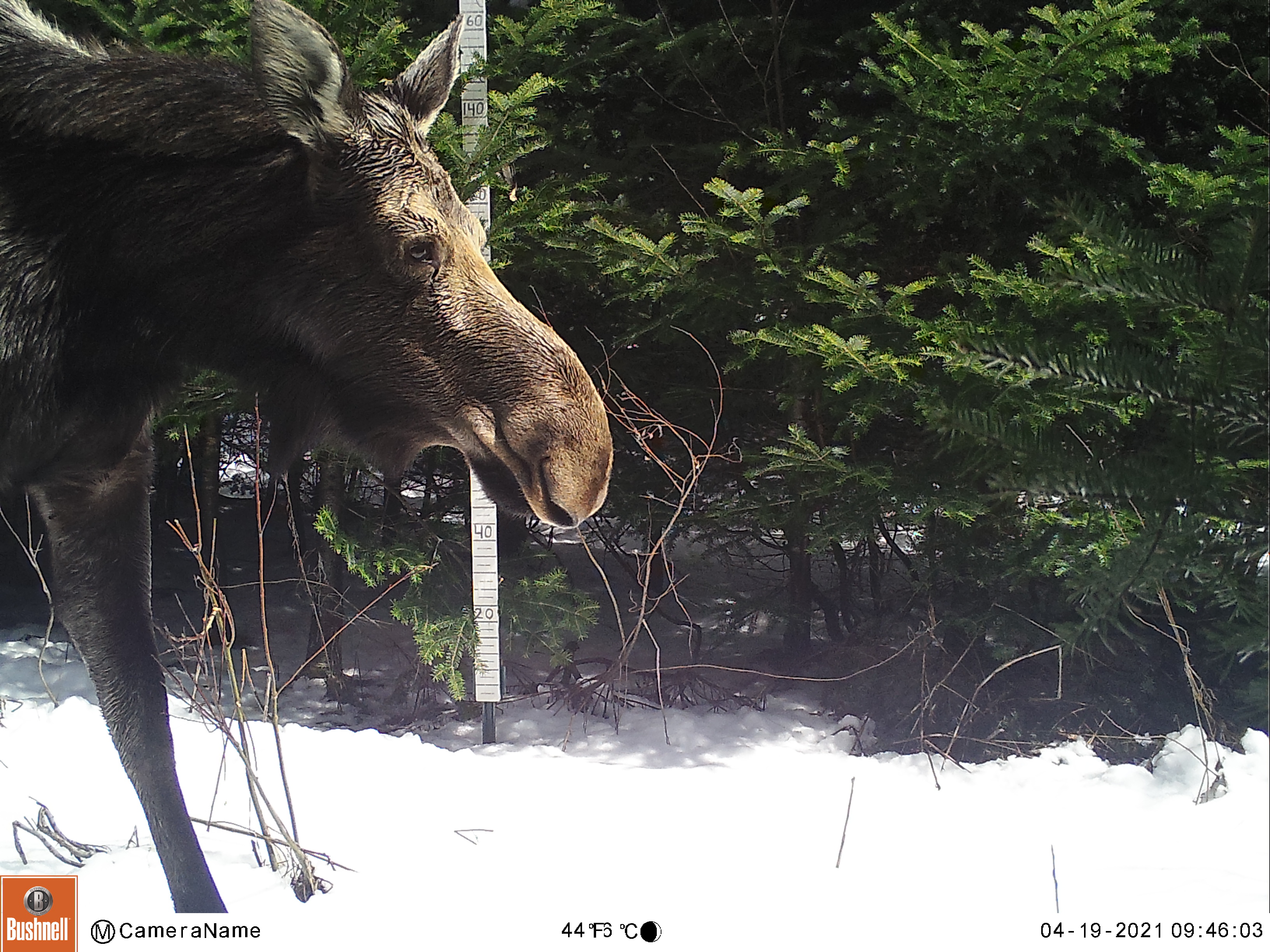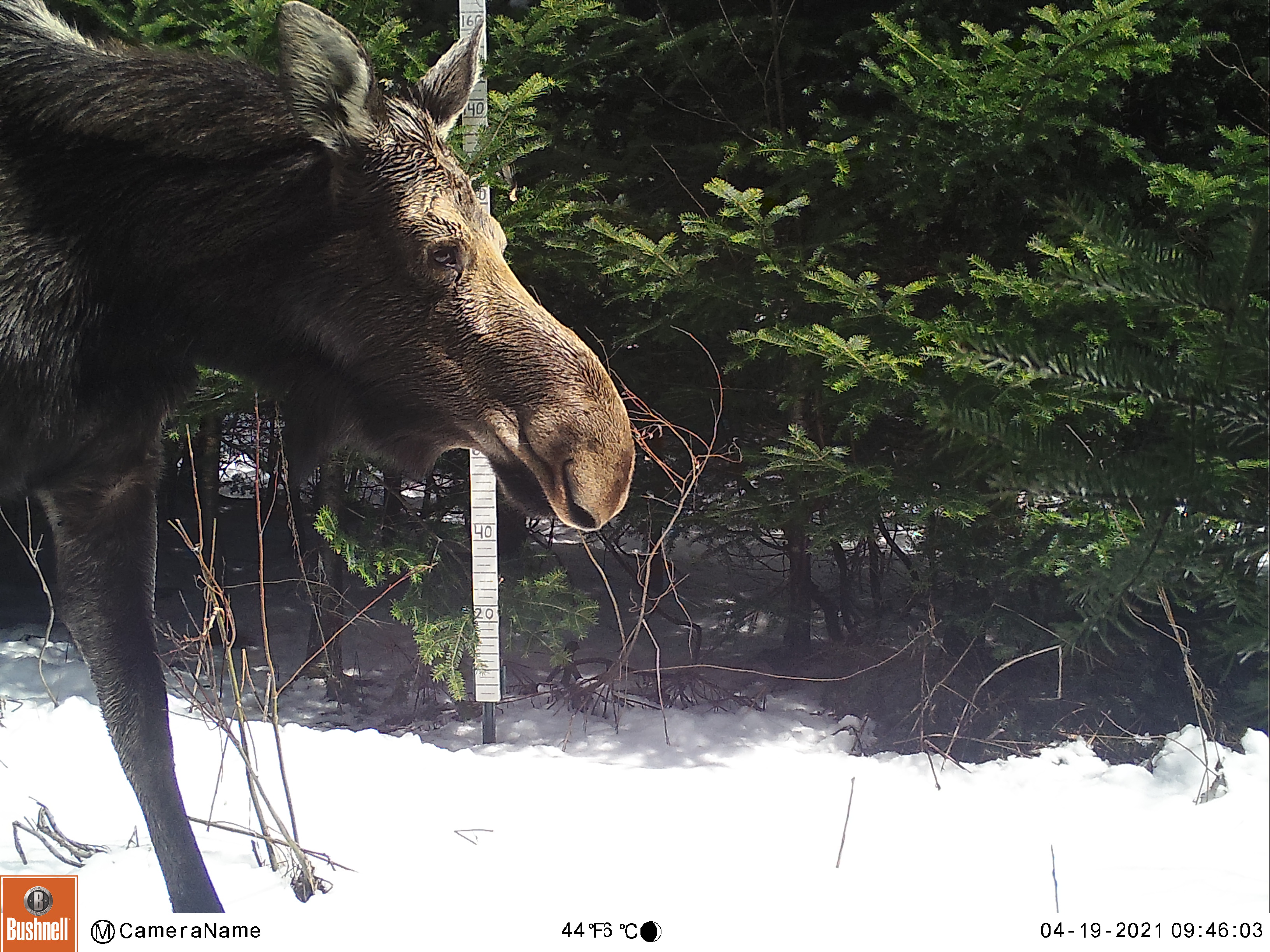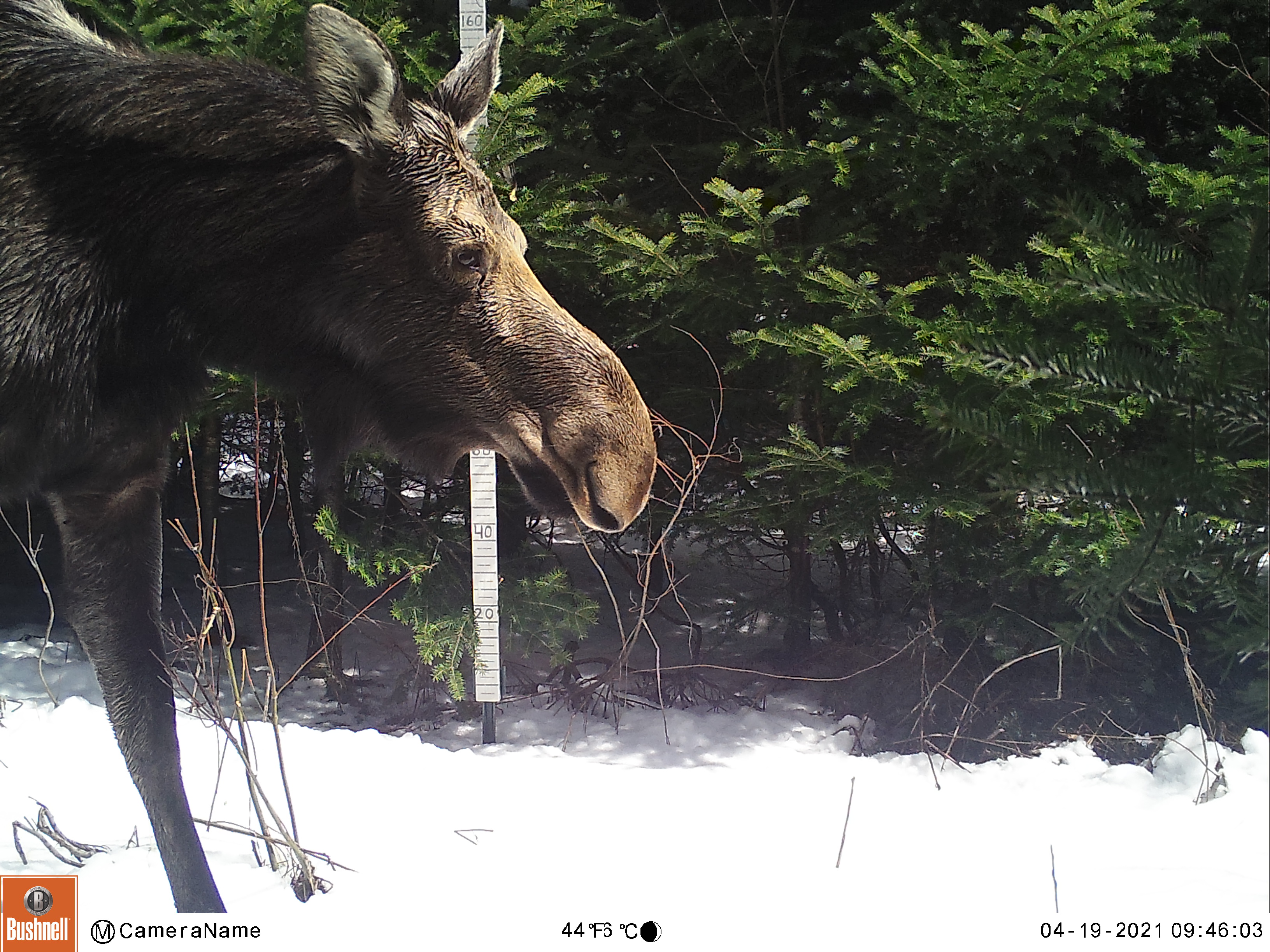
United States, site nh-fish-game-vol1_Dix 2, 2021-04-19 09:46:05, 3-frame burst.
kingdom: Animalia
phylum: Chordata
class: Mammalia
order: Artiodactyla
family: Cervidae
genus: Alces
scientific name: Alces alces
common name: moose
Moose (Alces alces).